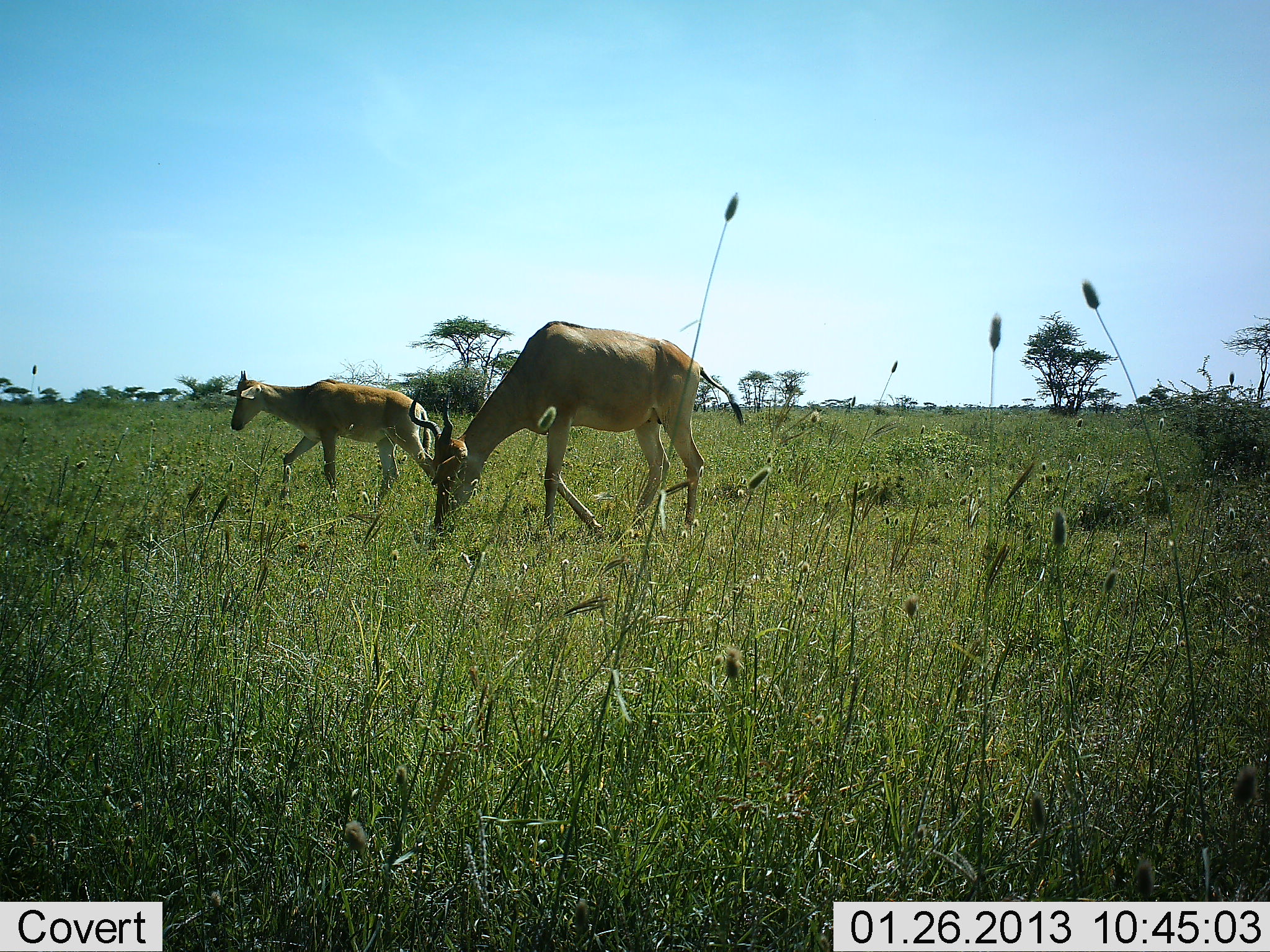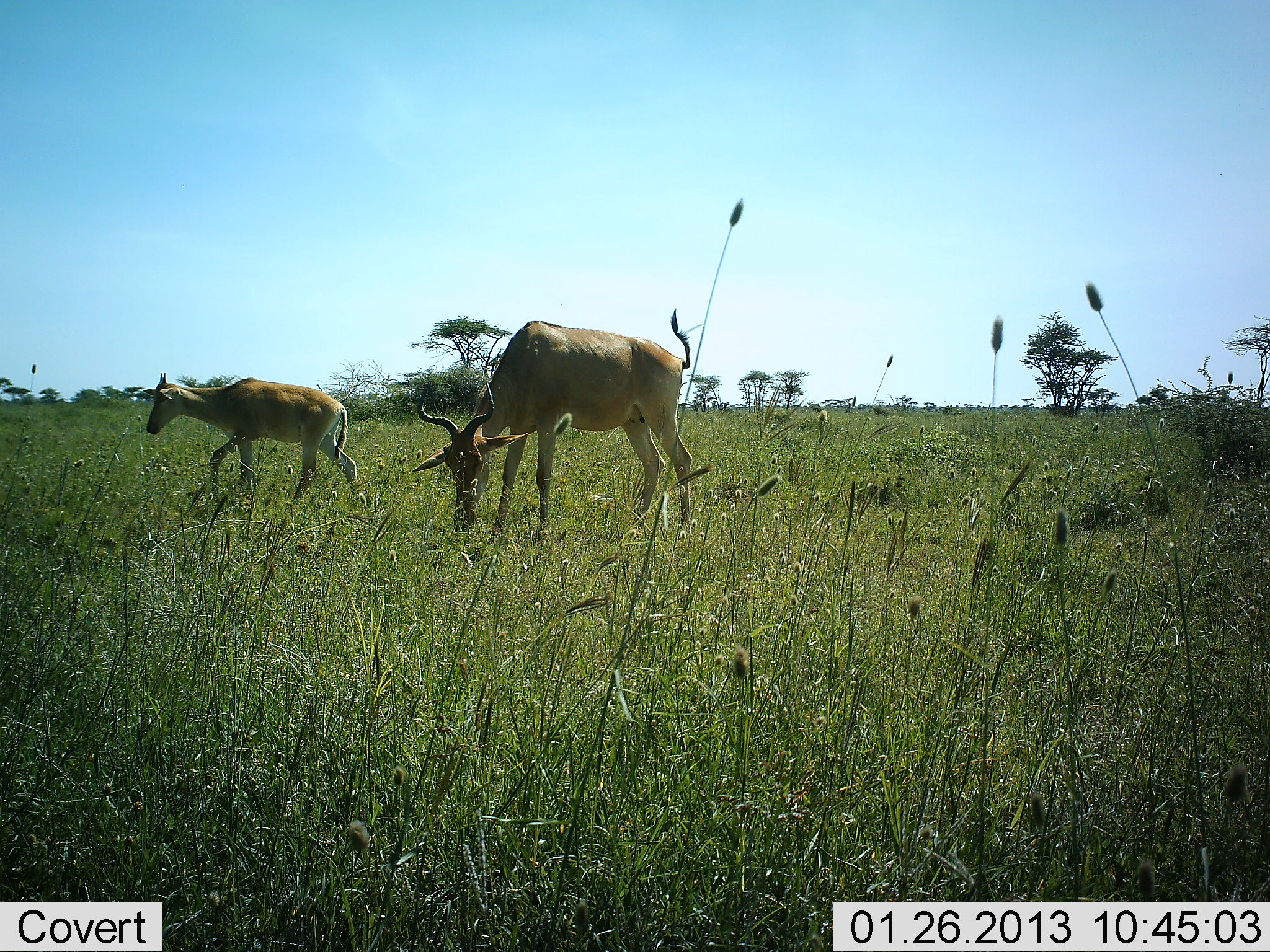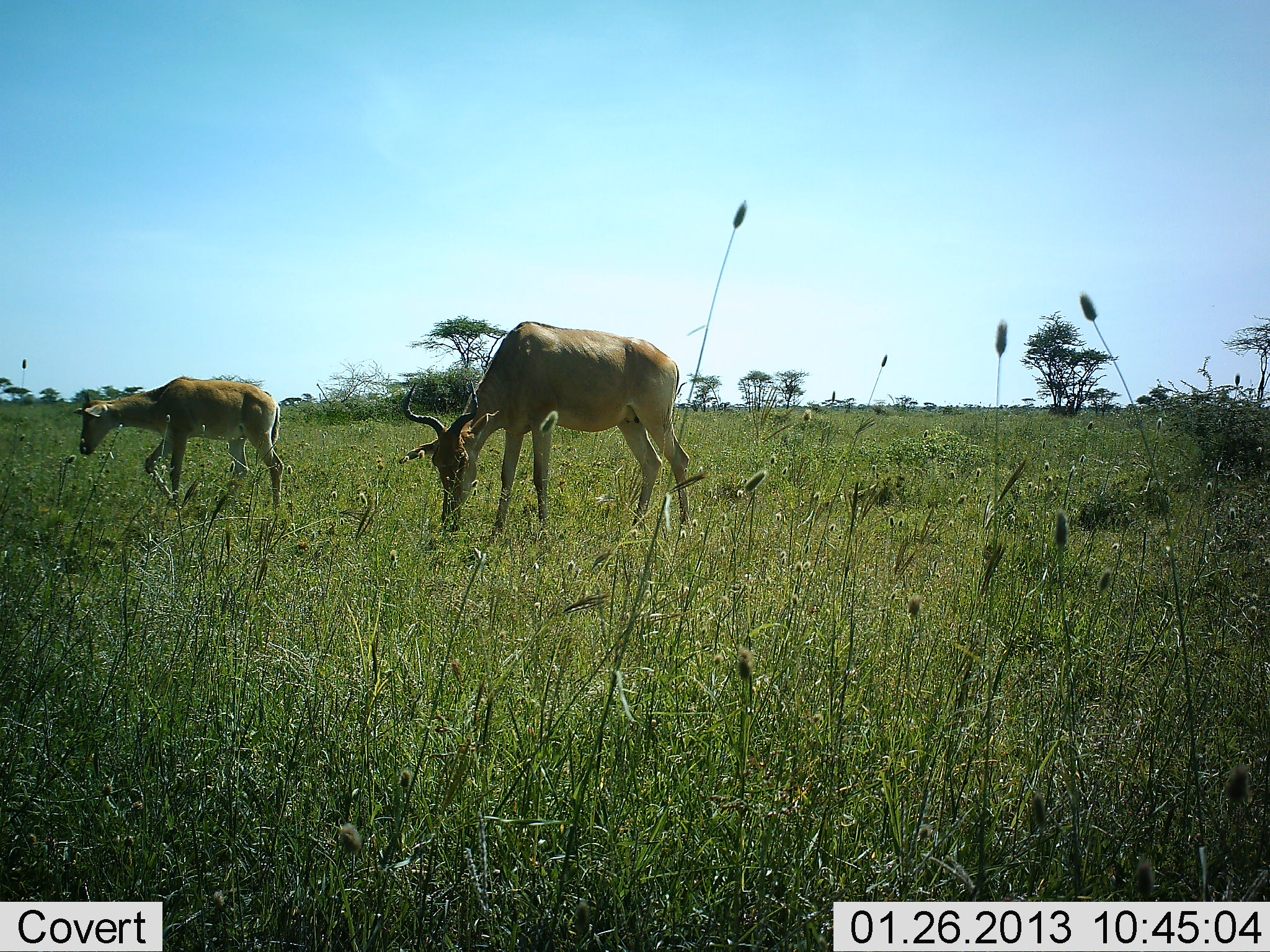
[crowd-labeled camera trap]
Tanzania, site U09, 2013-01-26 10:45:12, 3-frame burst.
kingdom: Animalia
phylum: Chordata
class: Mammalia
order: Artiodactyla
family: Bovidae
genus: Alcelaphus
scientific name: Alcelaphus buselaphus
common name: hartebeest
Hartebeest (Alcelaphus buselaphus), count 2. Behavior (volunteer vote fractions): standing 20%, resting 0%, moving 73%, interacting 0%. Young present (vote fraction): 53%. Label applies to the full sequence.